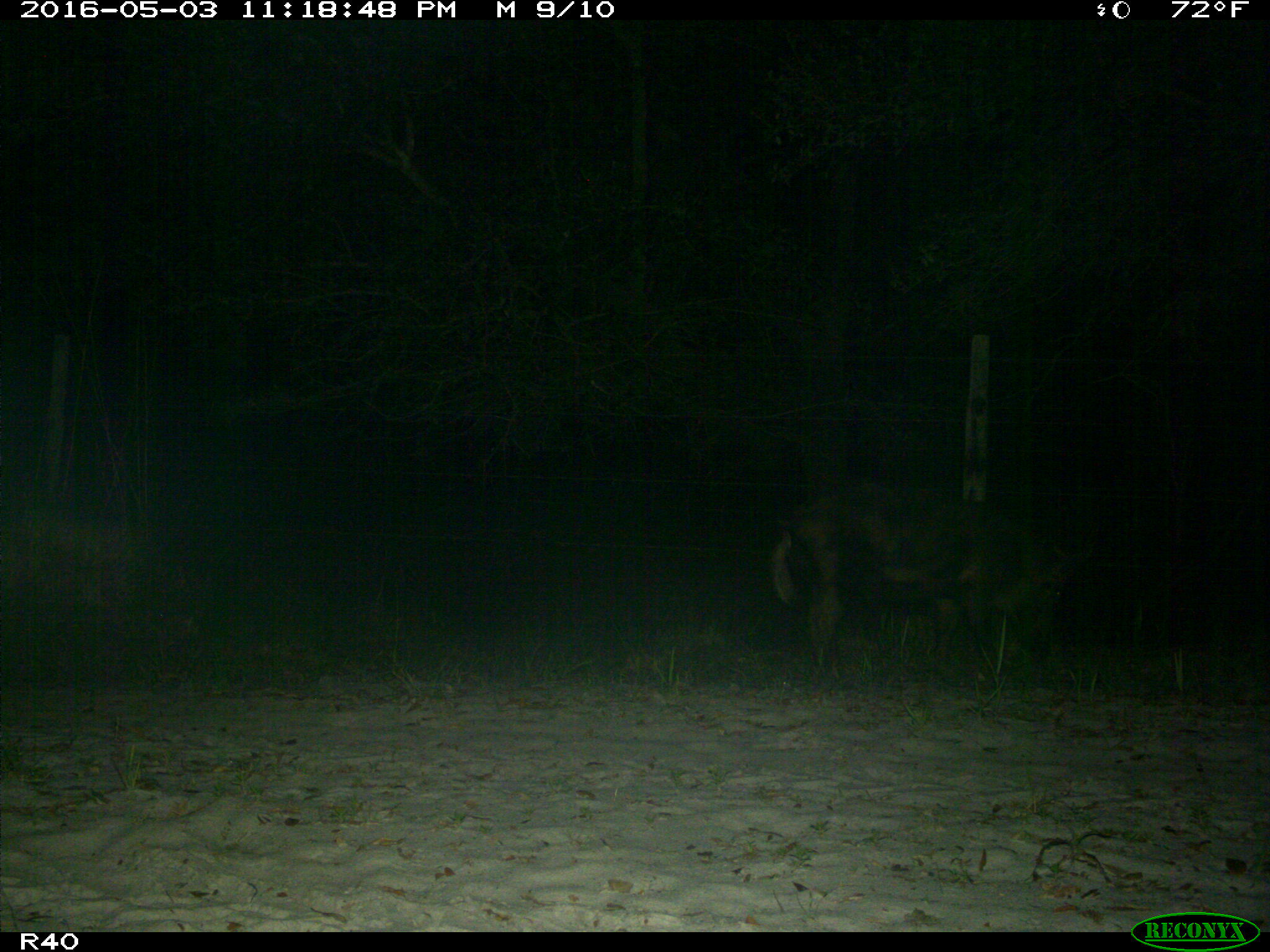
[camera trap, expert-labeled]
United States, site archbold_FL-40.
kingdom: Animalia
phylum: Chordata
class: Mammalia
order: Artiodactyla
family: Suidae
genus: Sus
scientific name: Sus scrofa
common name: wild boar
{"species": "Sus scrofa (wild boar)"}